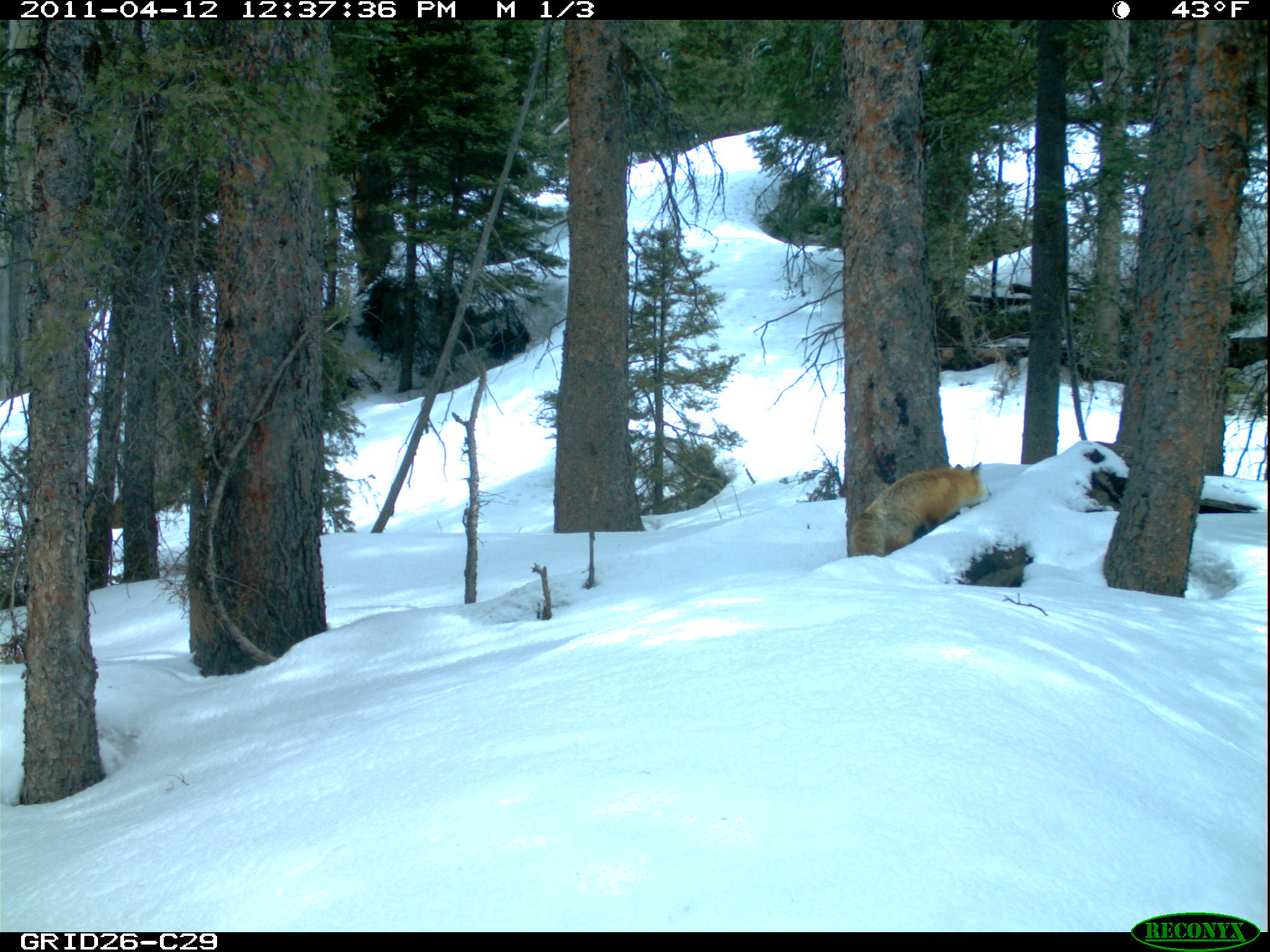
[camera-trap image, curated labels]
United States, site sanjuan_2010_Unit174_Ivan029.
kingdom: Animalia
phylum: Chordata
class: Mammalia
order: Carnivora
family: Canidae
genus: Vulpes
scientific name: Vulpes vulpes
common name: red fox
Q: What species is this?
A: Vulpes vulpes (red fox).